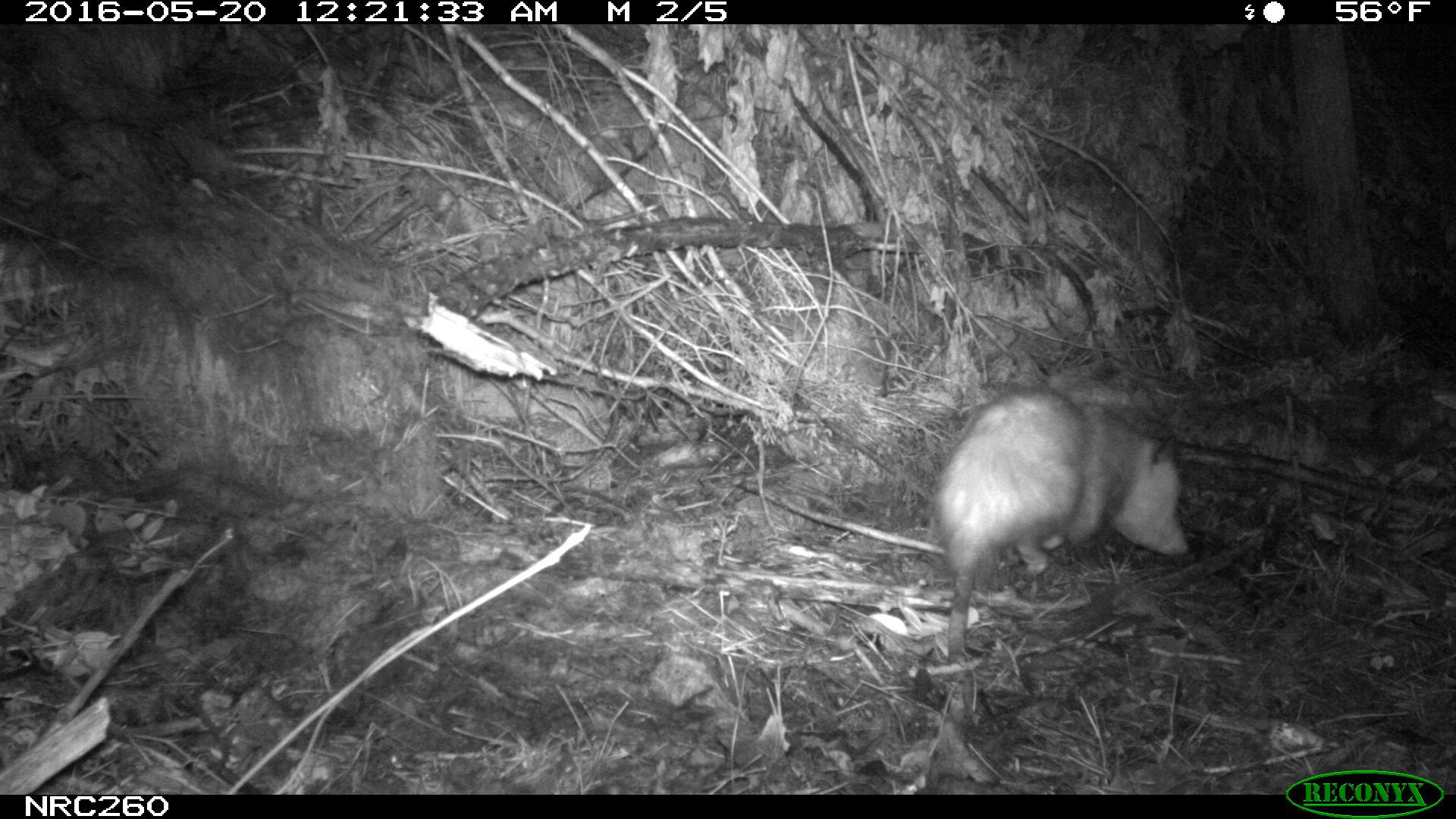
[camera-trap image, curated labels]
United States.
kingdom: Animalia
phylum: Chordata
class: Mammalia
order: Didelphimorphia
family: Didelphidae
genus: Didelphis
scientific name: Didelphis virginiana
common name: virginia opossum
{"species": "Virginia Opossum (Didelphis virginiana)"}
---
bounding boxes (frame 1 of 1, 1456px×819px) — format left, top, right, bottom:
Virginia Opossum: 932, 381, 1193, 674